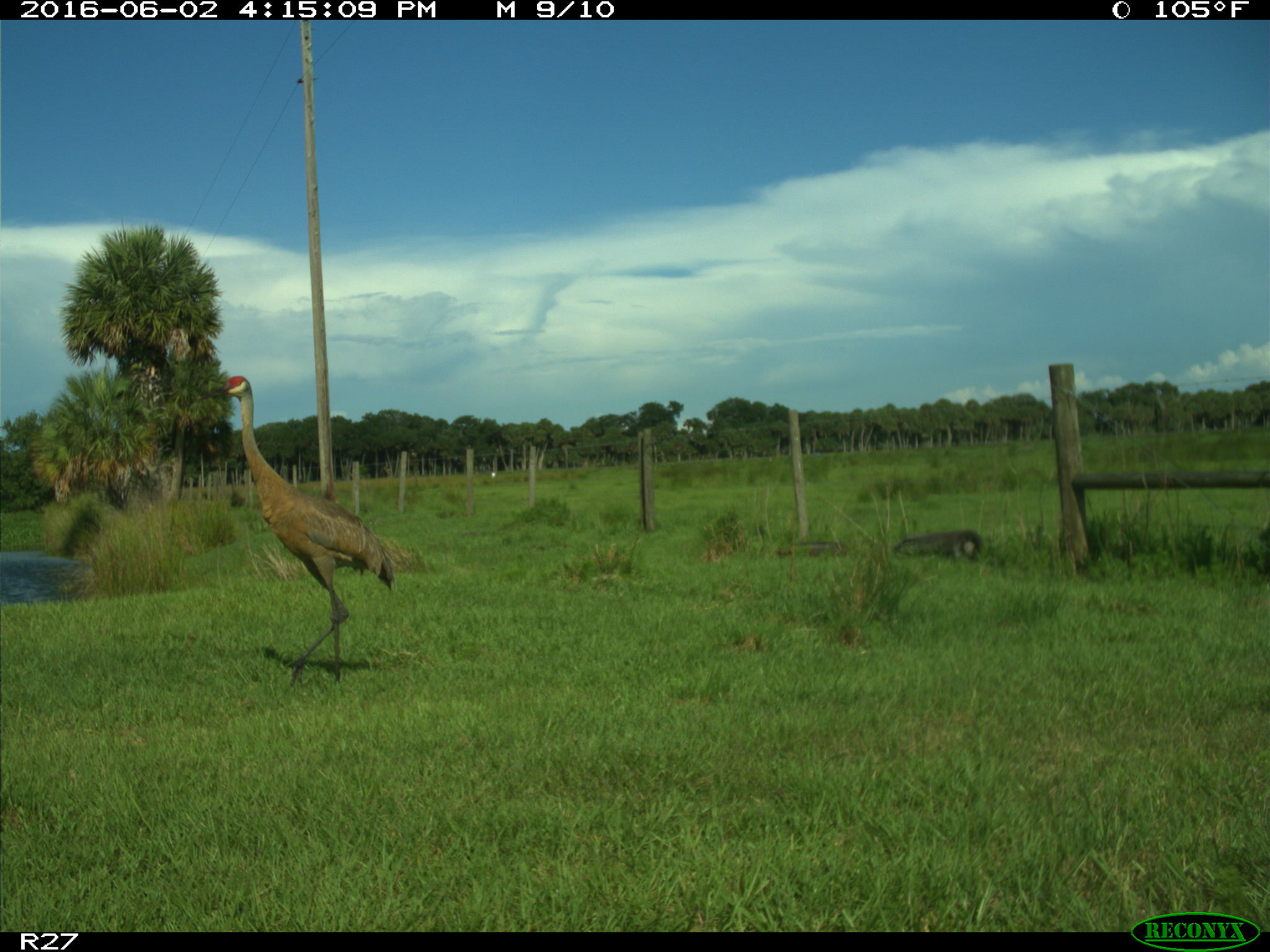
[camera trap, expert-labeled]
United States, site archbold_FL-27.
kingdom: Animalia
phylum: Chordata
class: Aves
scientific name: Aves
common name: birds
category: unidentified bird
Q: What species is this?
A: Unidentified bird (birds) (Aves).